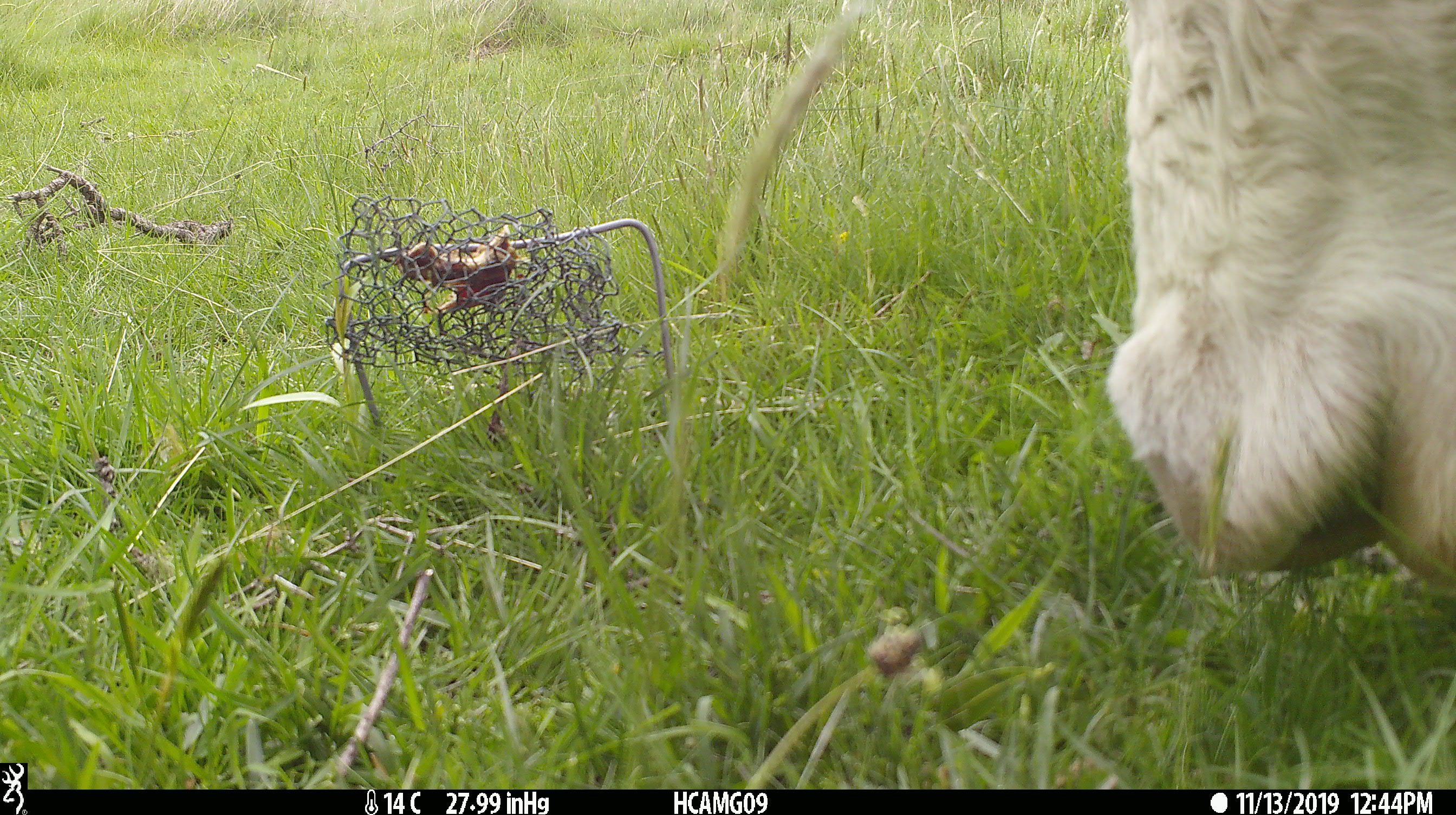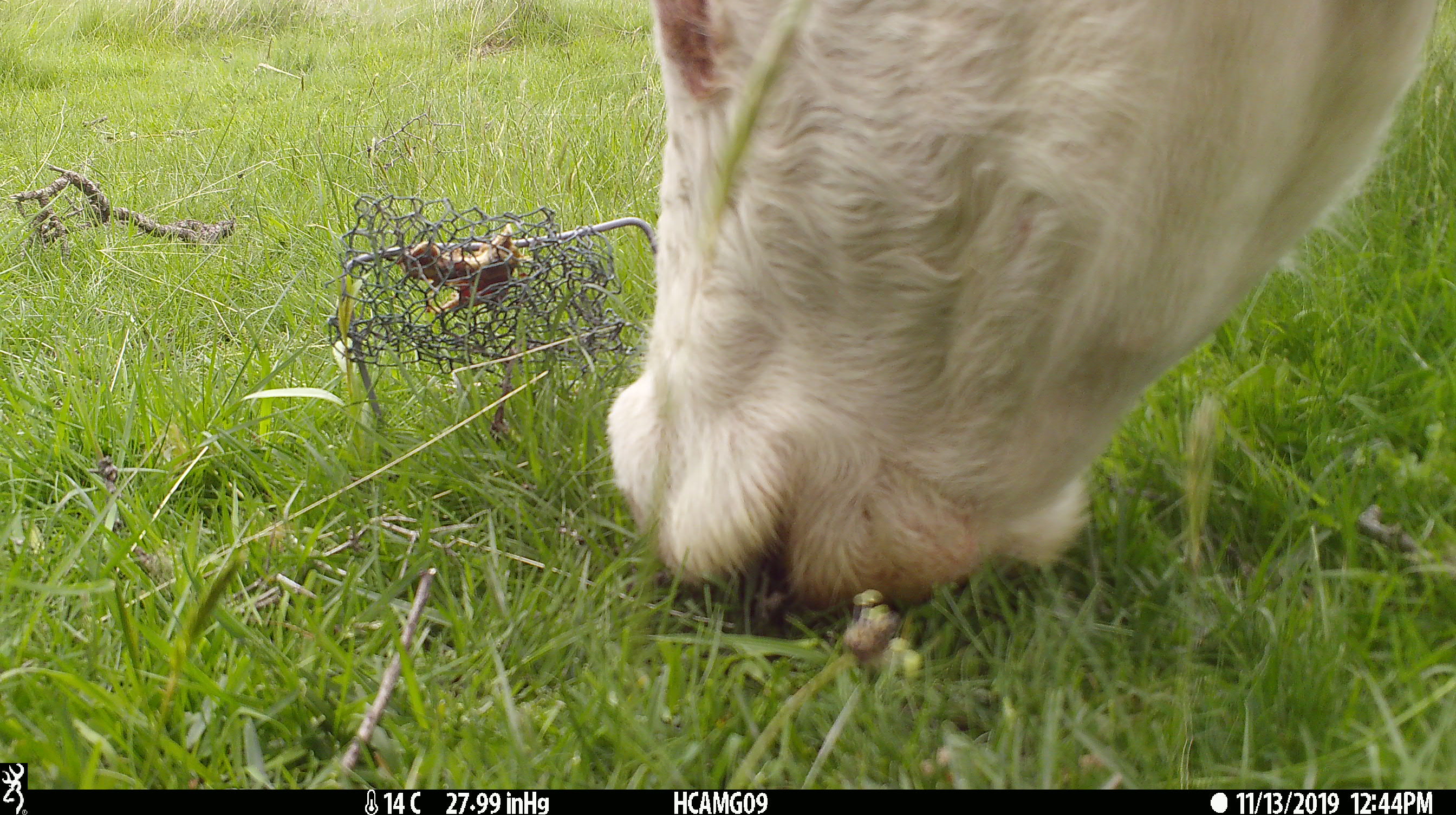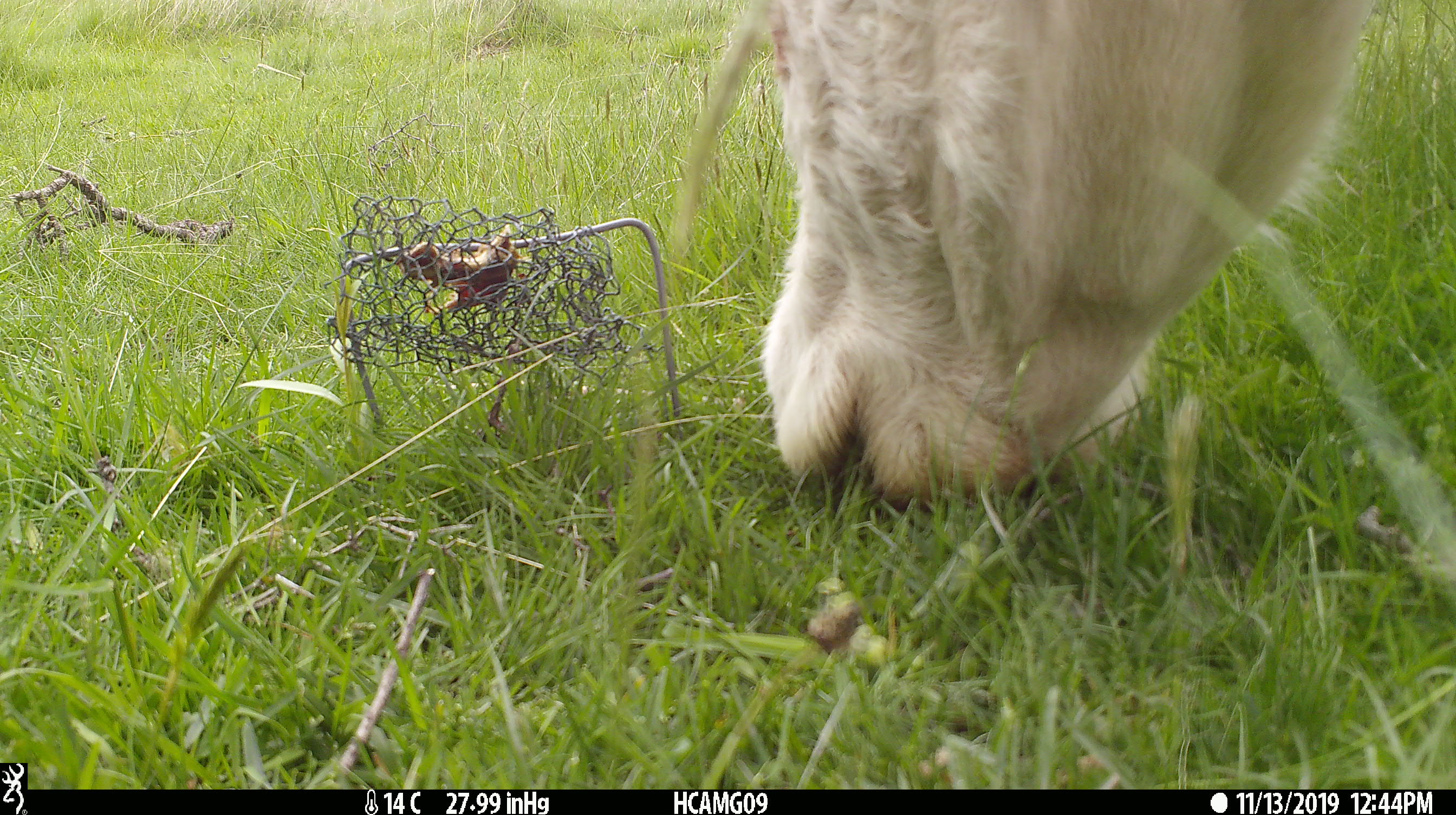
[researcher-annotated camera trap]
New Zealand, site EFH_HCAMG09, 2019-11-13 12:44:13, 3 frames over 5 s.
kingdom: Animalia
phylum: Chordata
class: Mammalia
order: Artiodactyla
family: Bovidae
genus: Bos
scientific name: Bos taurus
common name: domestic cow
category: cow